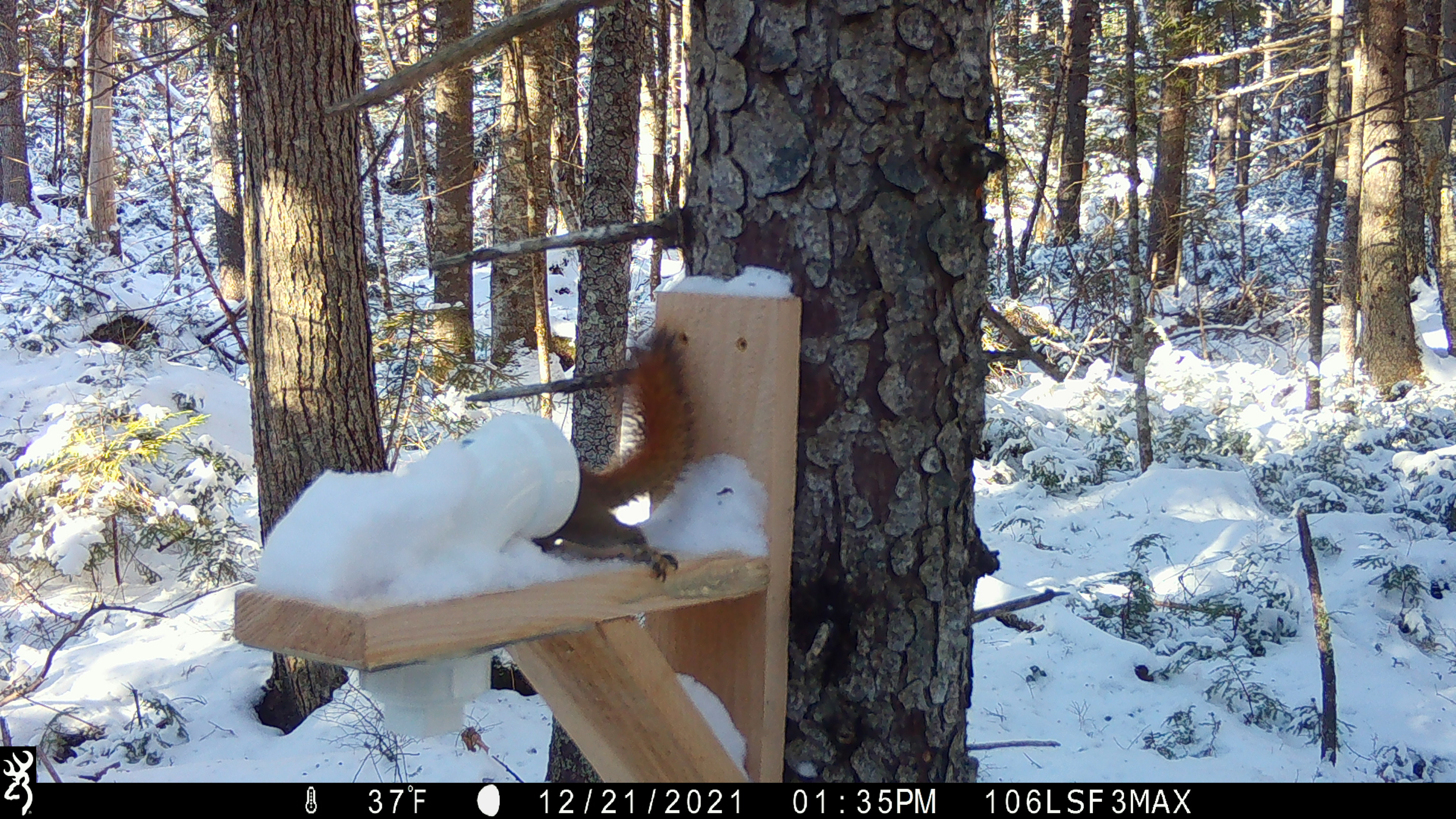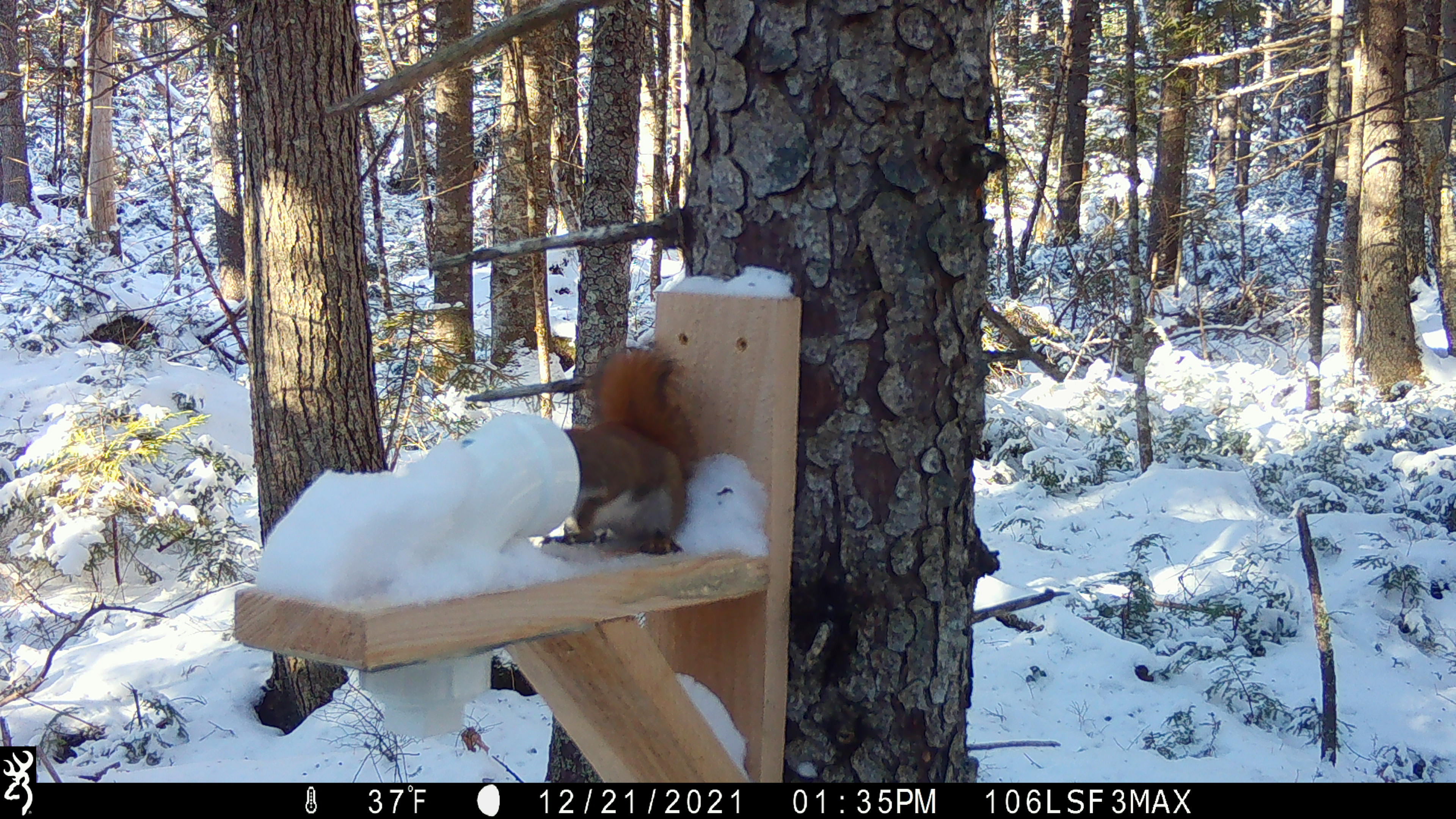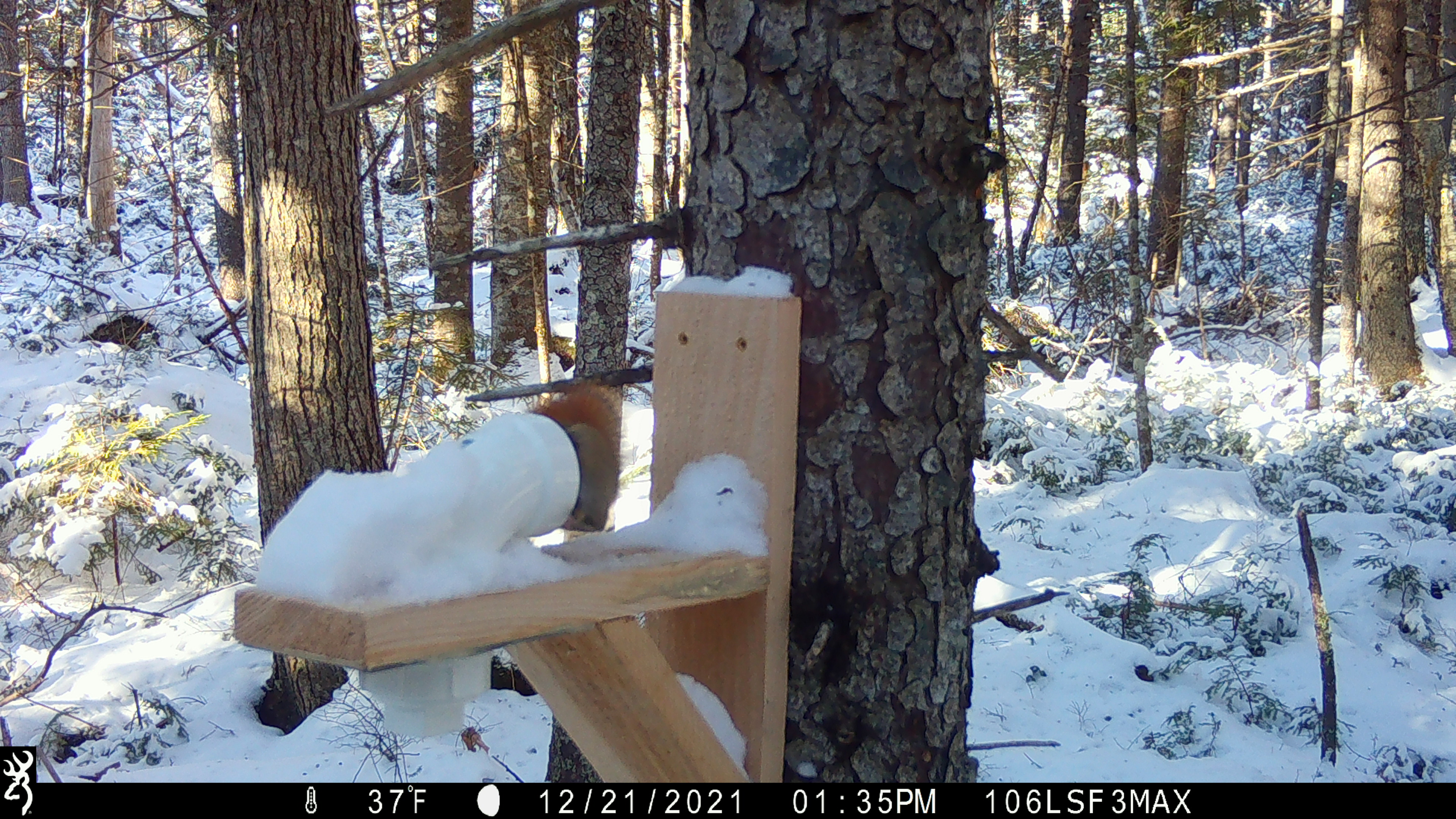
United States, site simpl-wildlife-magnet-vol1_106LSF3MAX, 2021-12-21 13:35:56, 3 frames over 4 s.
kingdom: Animalia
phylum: Chordata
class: Mammalia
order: Rodentia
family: Sciuridae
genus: Tamiasciurus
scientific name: Tamiasciurus hudsonicus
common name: red squirrel